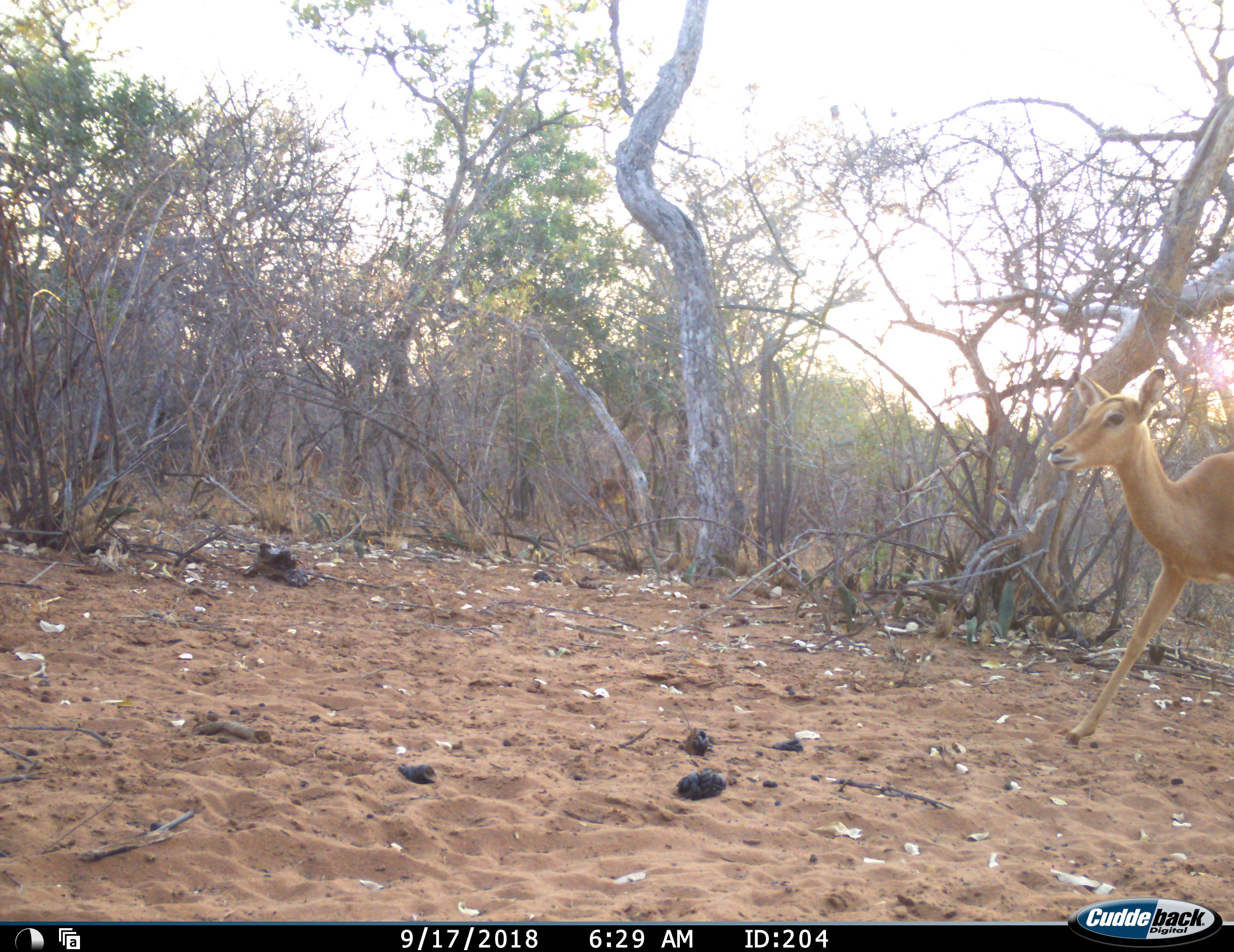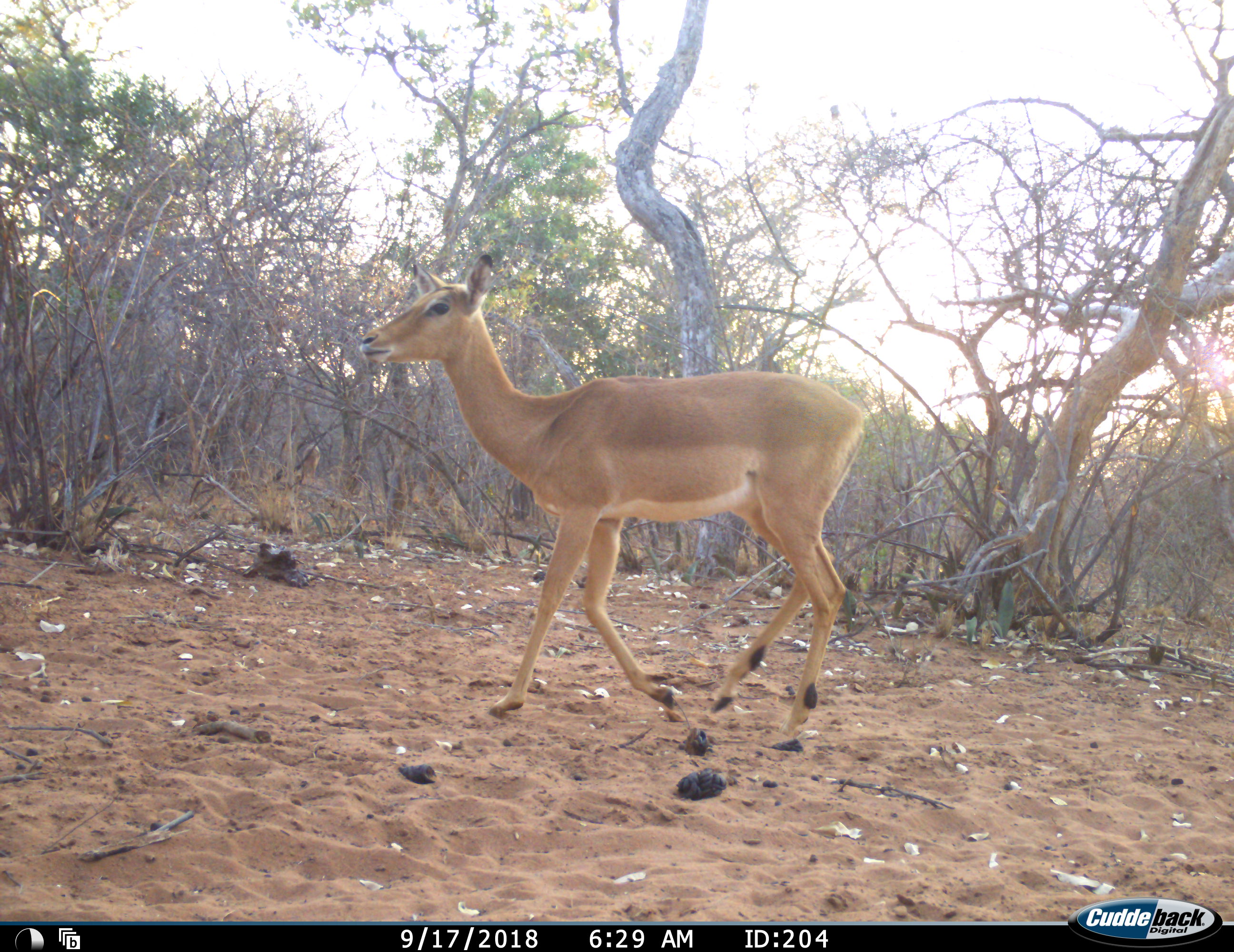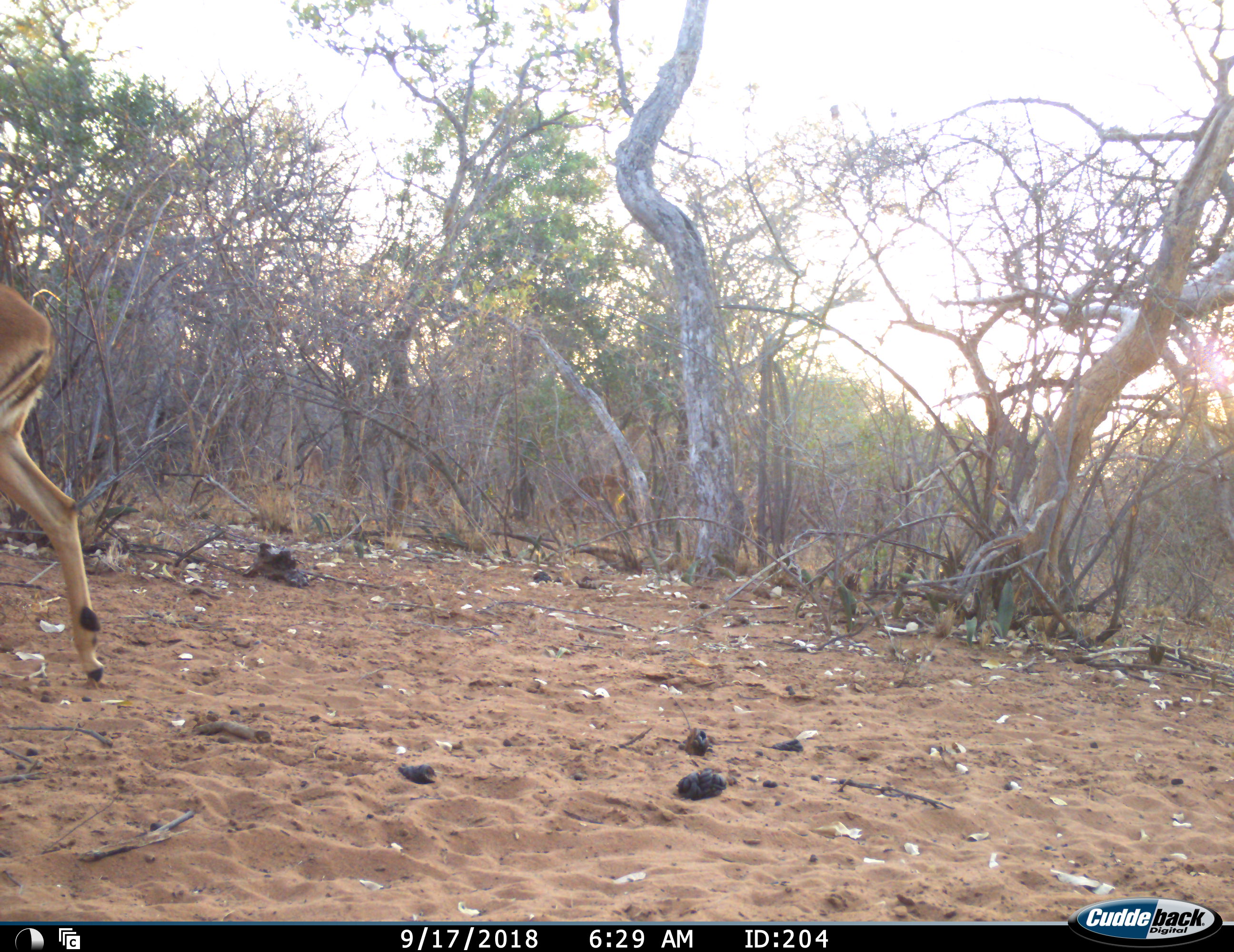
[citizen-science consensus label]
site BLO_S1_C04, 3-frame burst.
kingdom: Animalia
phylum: Chordata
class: Mammalia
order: Artiodactyla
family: Bovidae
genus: Aepyceros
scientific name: Aepyceros melampus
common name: impala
Impala (Aepyceros melampus), count 1. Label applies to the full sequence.